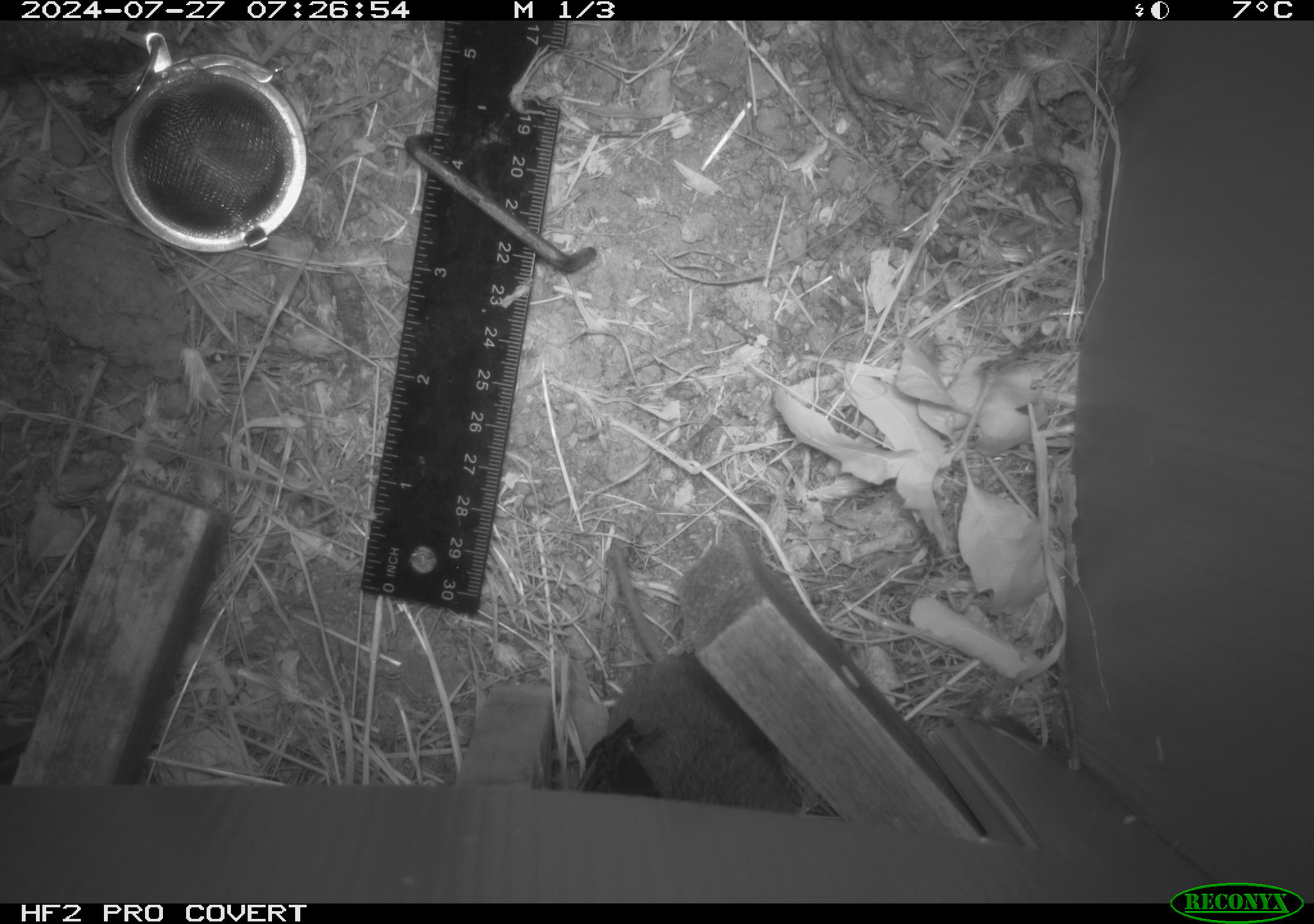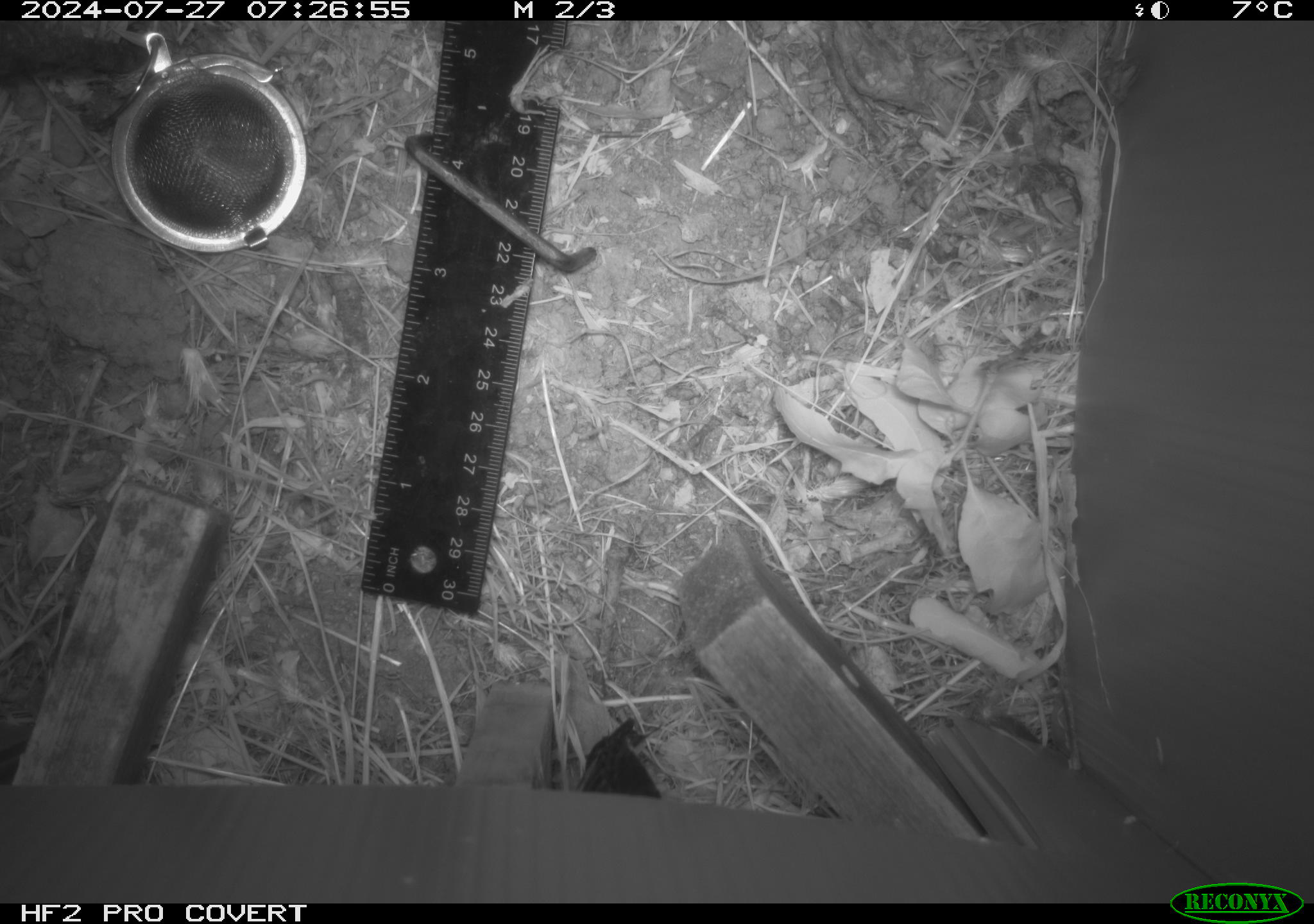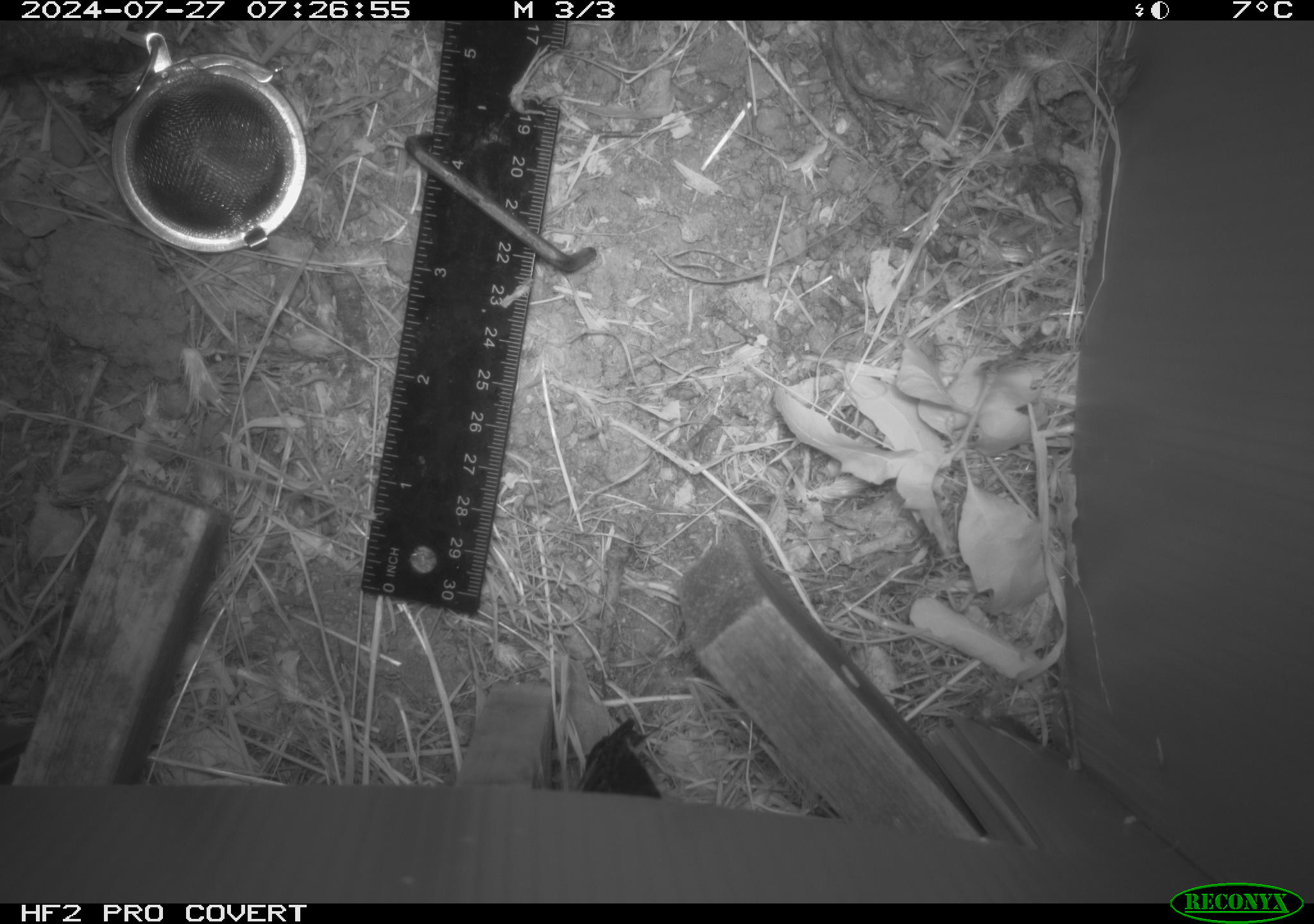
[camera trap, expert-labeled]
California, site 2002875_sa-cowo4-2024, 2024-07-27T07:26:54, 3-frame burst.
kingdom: Animalia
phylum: Chordata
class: Mammalia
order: Rodentia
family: Cricetidae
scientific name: Arvicolinae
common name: voles, lemmings, and muskrats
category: arvicolinae subfamily